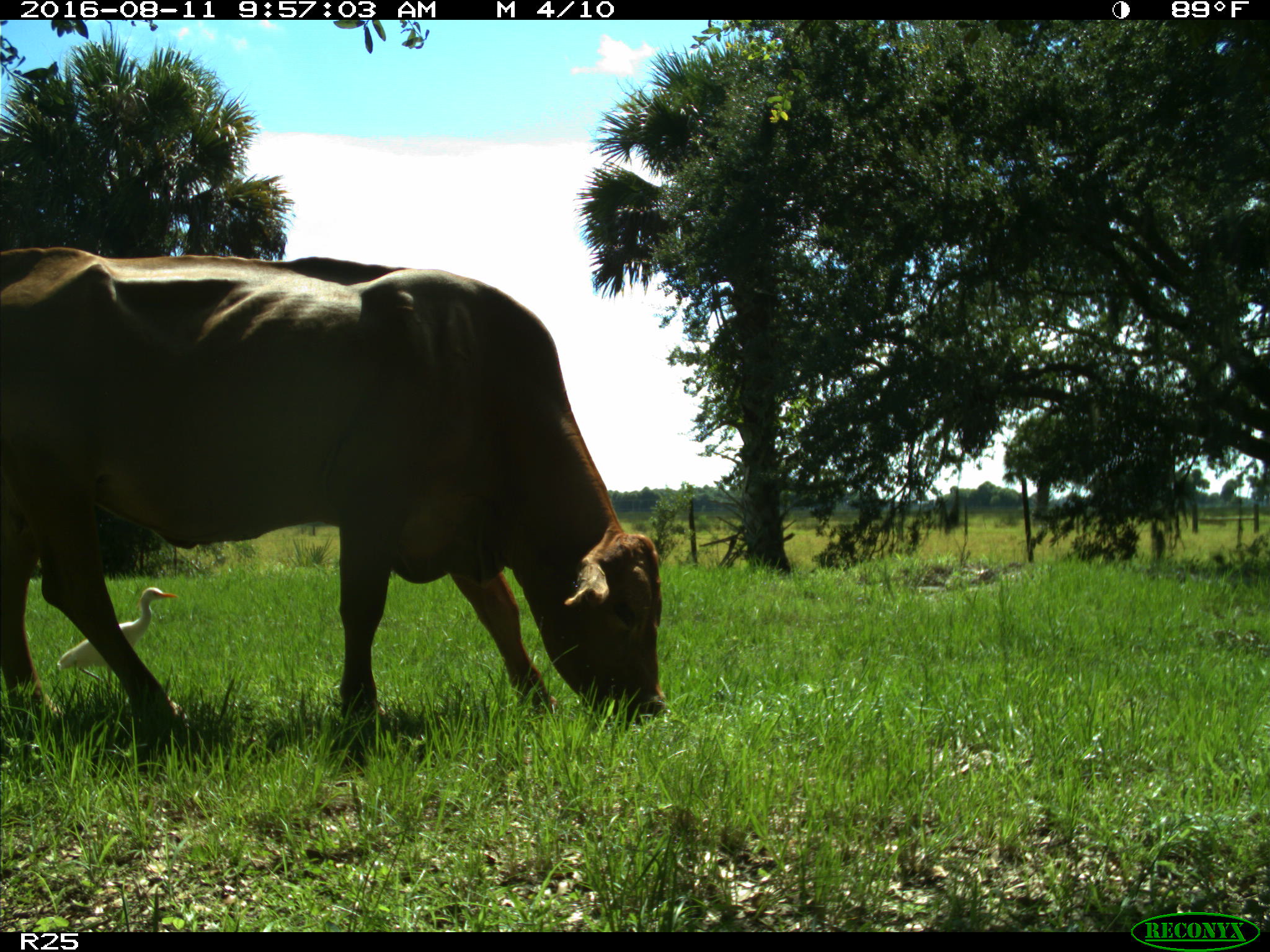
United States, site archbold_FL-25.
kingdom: Animalia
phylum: Chordata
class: Mammalia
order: Artiodactyla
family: Bovidae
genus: Bos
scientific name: Bos taurus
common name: domestic cow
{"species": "Bos taurus (domestic cow)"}